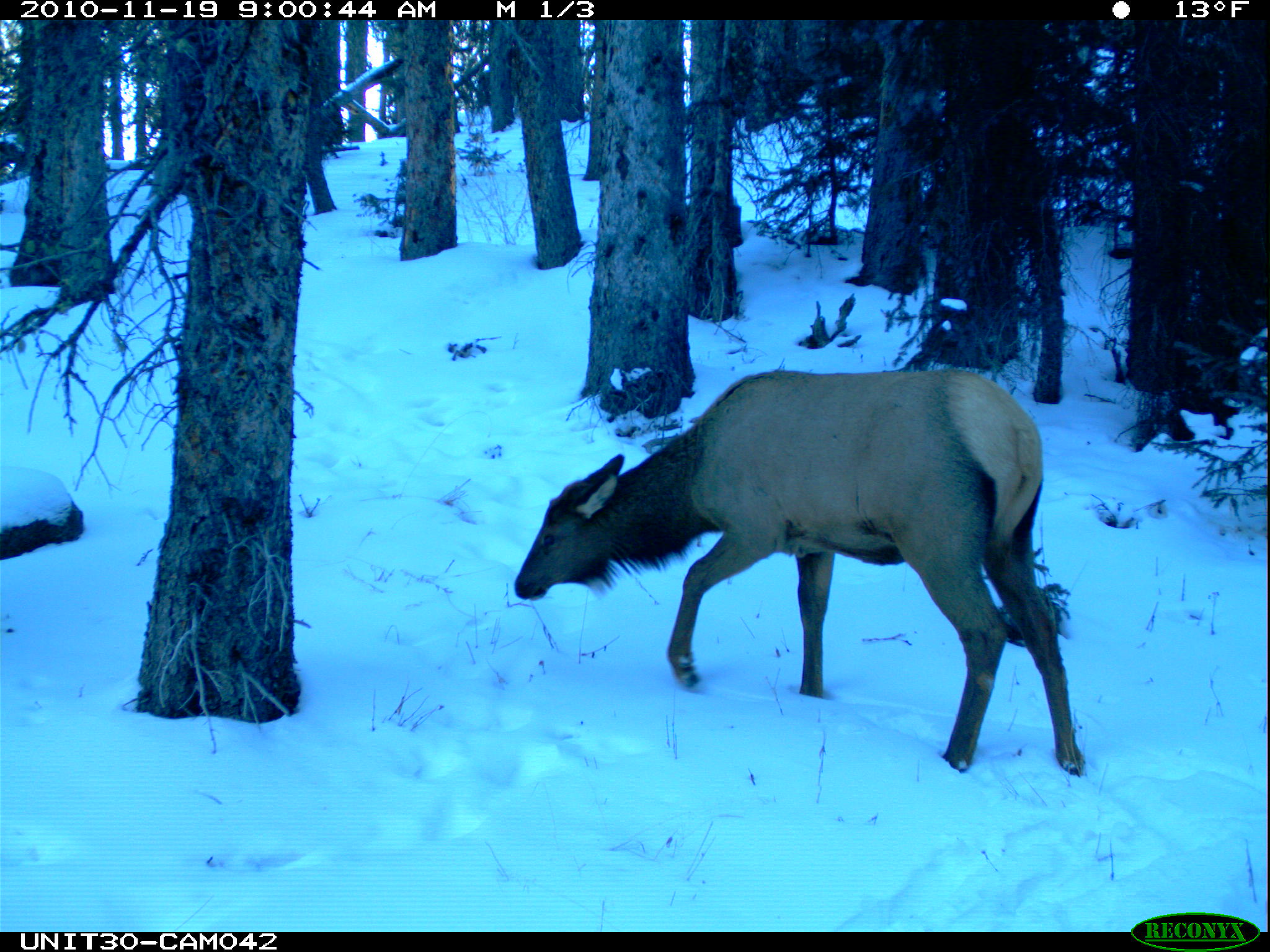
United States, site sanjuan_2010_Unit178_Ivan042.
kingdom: Animalia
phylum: Chordata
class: Mammalia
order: Artiodactyla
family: Cervidae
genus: Cervus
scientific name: Cervus elaphus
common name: red deer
Cervus elaphus (red deer).